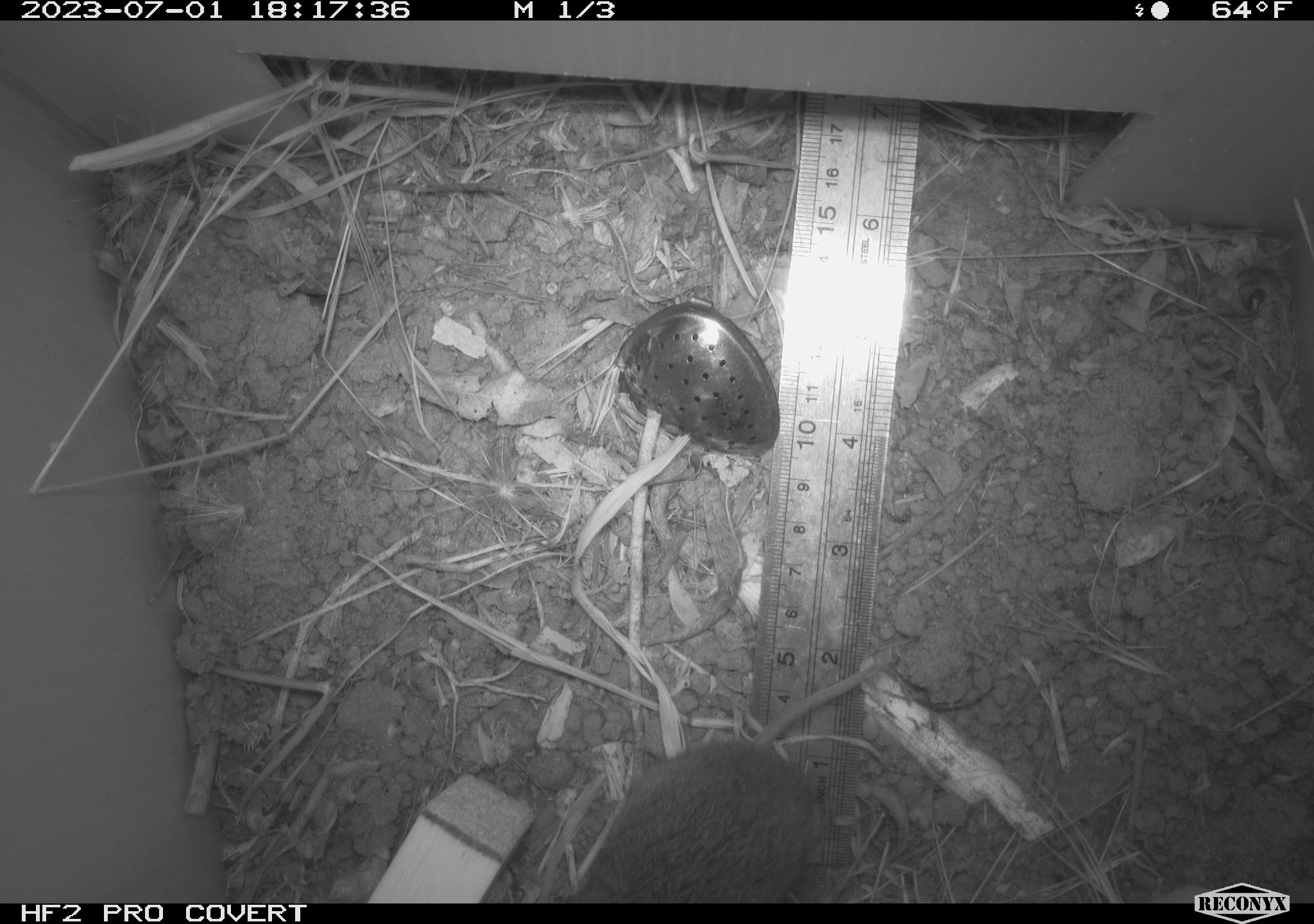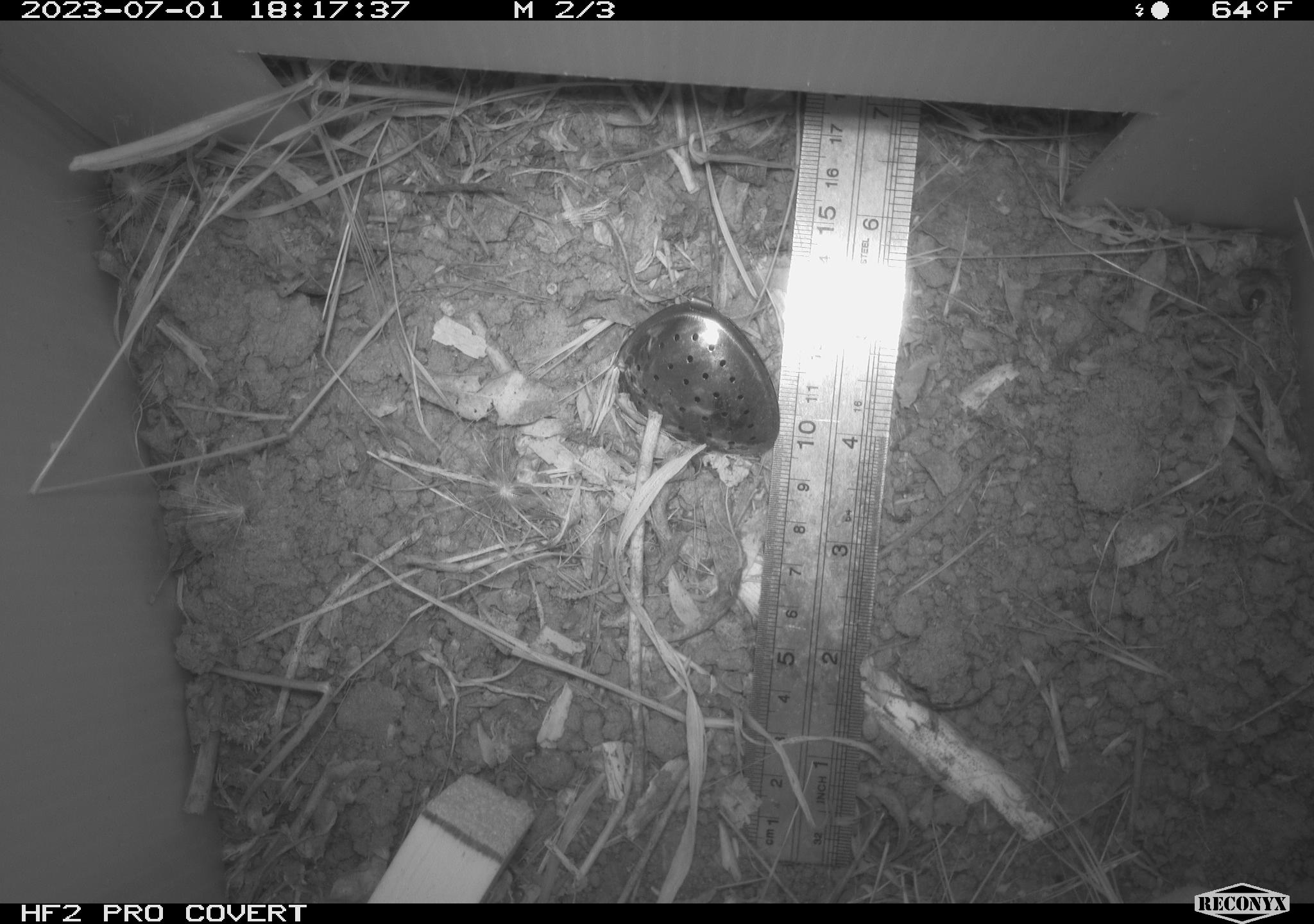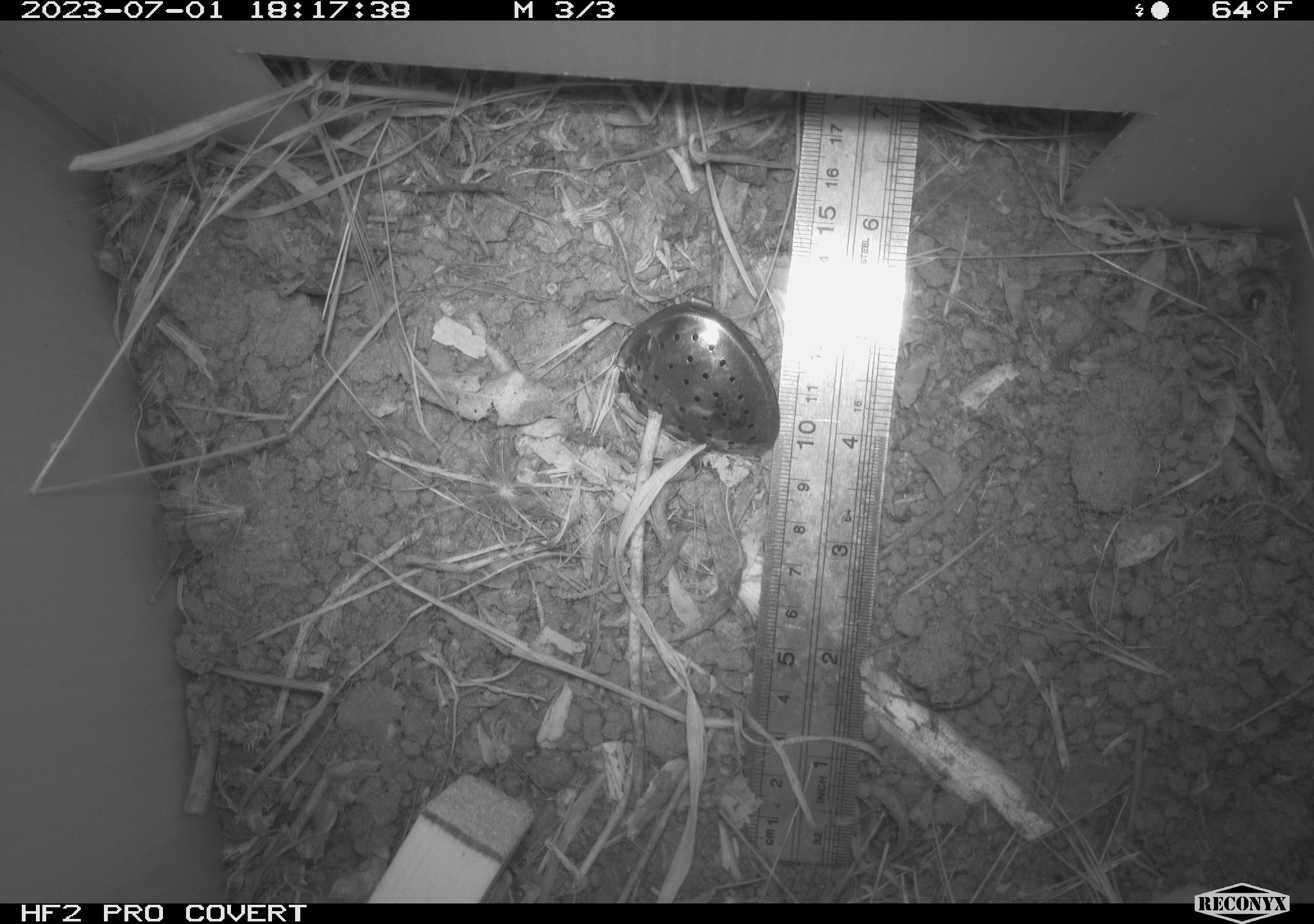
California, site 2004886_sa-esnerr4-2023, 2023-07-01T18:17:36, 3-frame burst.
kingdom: Animalia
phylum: Chordata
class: Mammalia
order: Rodentia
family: Cricetidae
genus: Microtus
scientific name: Microtus californicus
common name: california vole